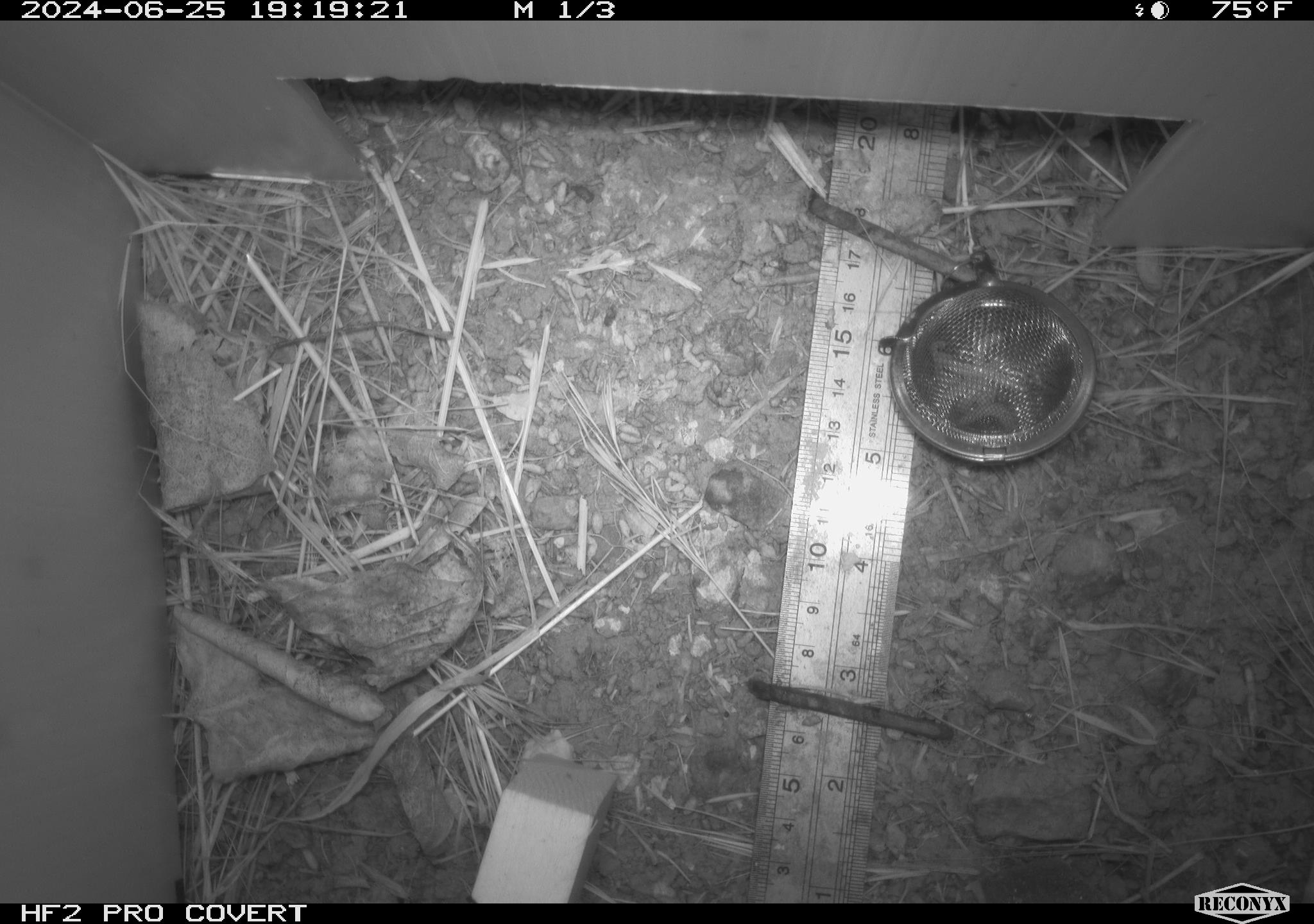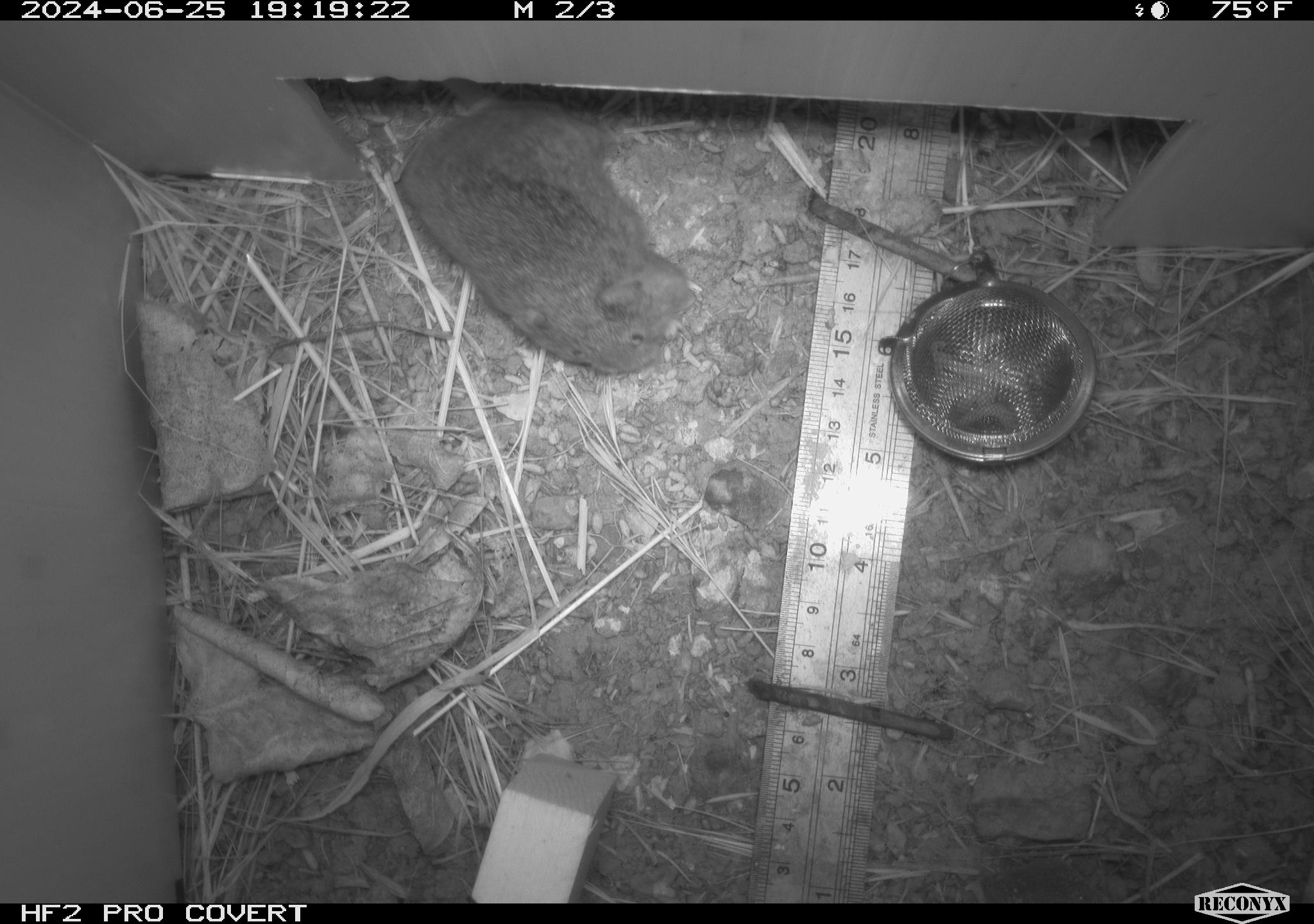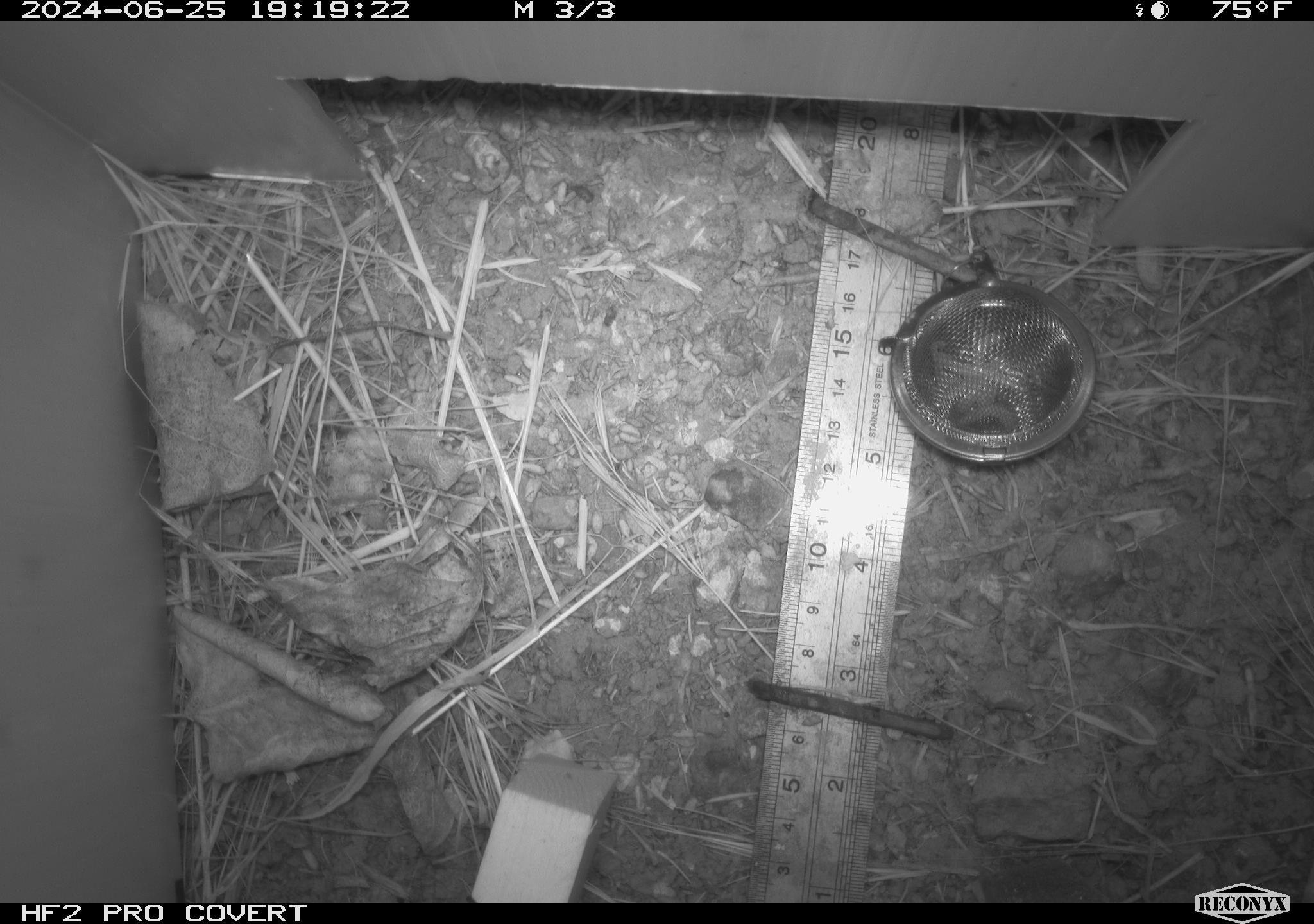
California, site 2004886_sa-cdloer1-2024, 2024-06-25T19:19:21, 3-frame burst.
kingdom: Animalia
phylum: Chordata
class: Mammalia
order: Rodentia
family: Cricetidae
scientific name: Arvicolinae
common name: voles, lemmings, and muskrats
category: arvicolinae subfamily